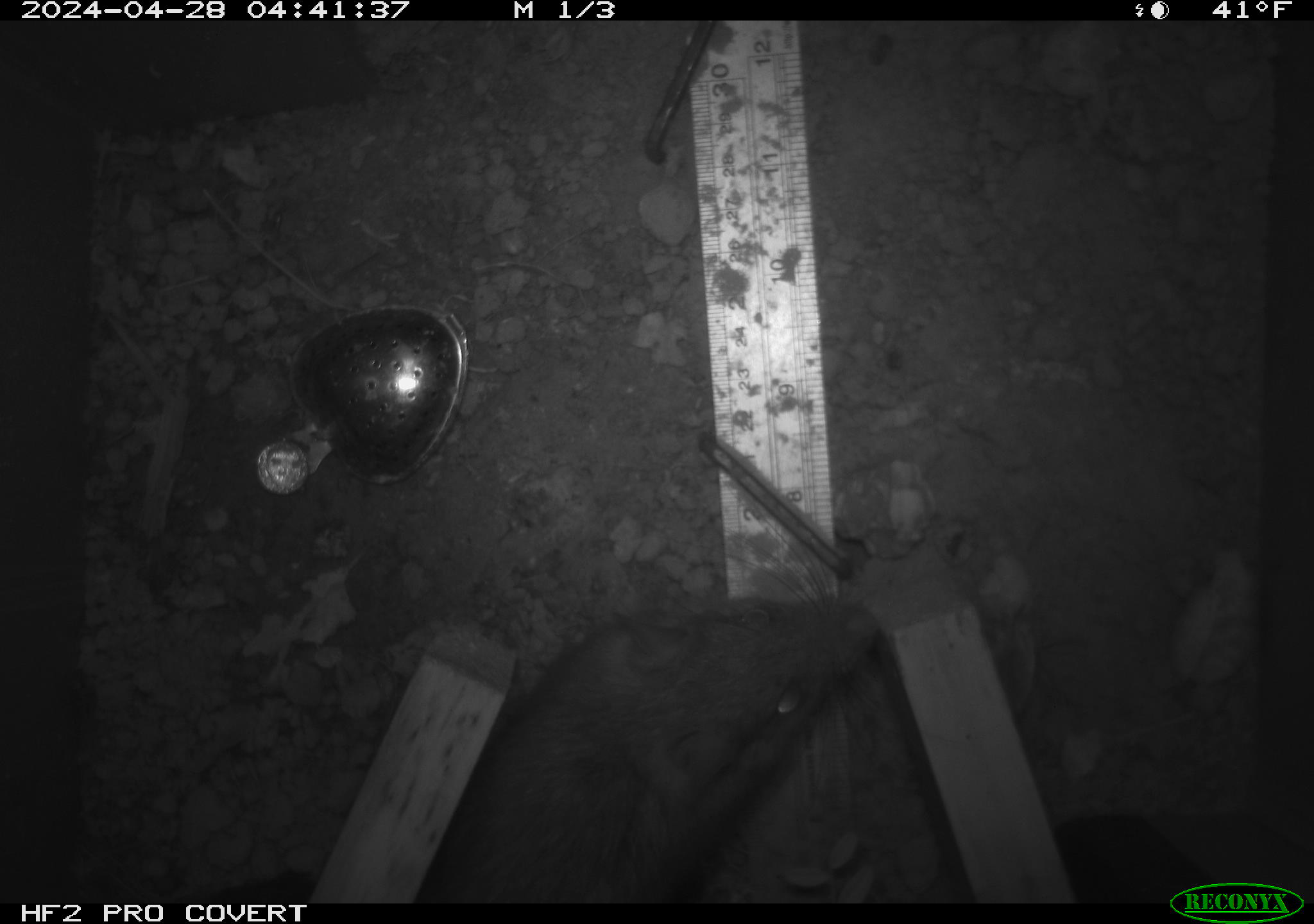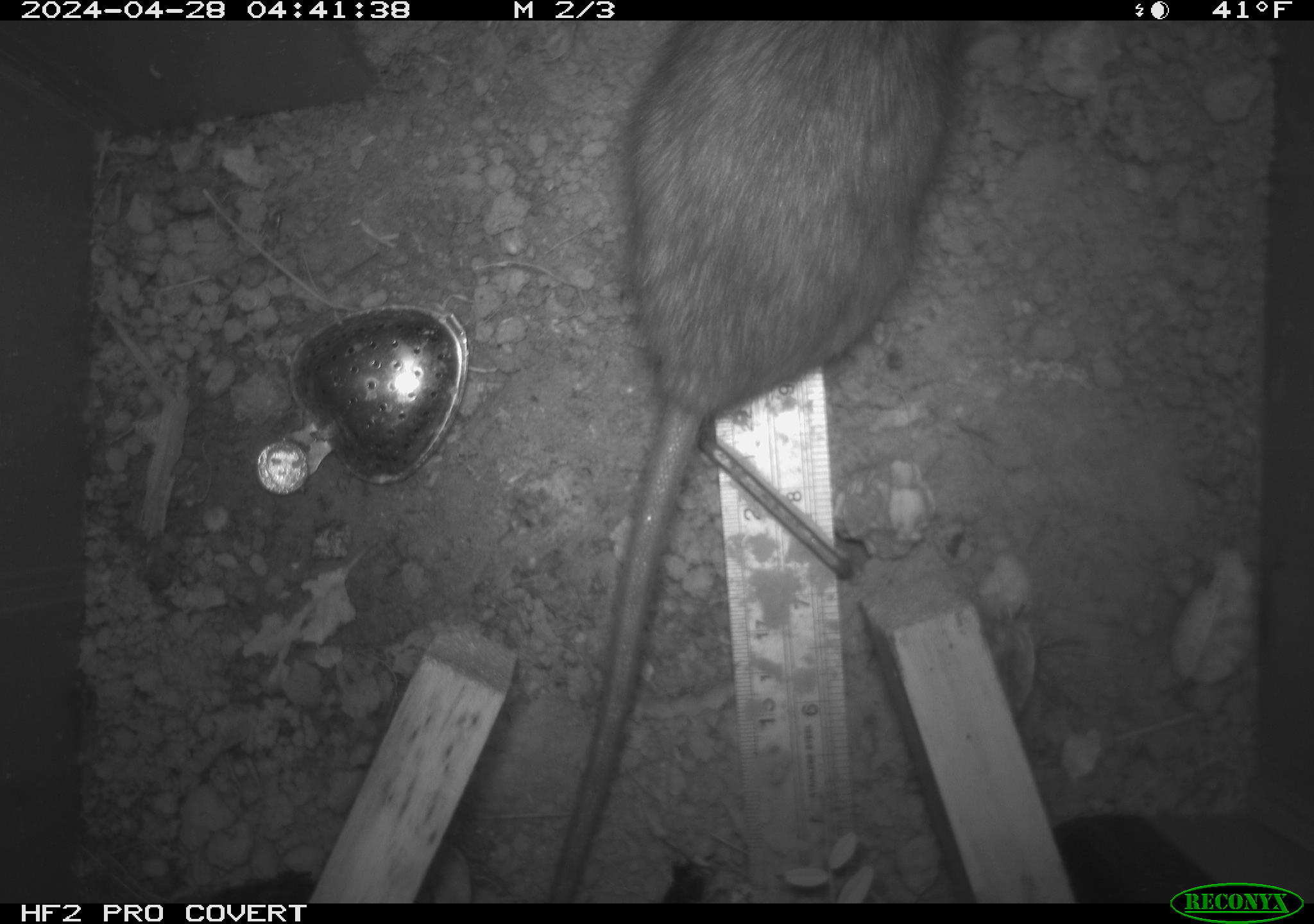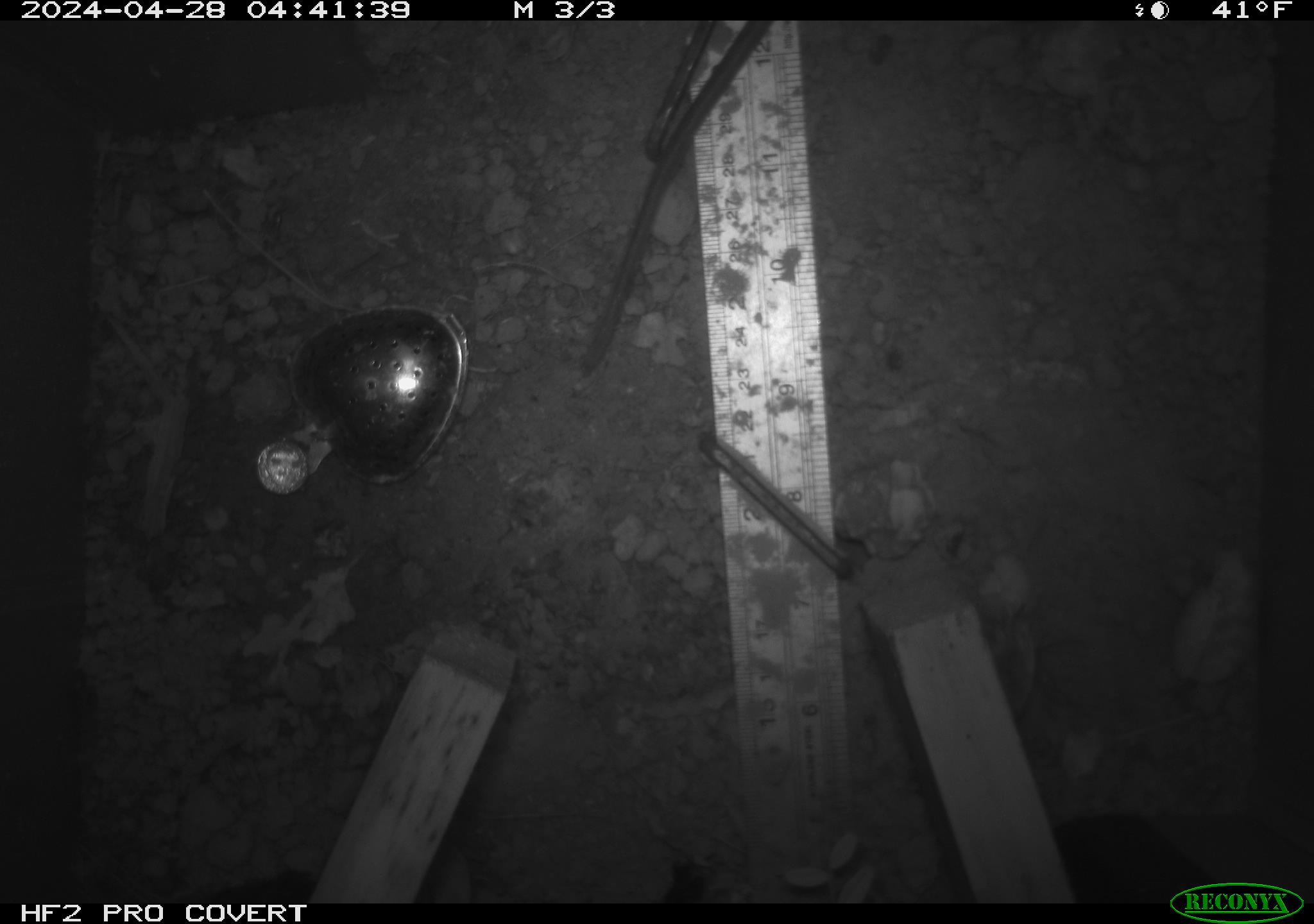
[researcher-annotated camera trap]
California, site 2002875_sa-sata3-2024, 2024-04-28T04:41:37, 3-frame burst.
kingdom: Animalia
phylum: Chordata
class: Mammalia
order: Rodentia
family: Muridae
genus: Rattus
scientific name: Rattus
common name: rat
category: rattus species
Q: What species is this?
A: Rattus species (rat) (Rattus).